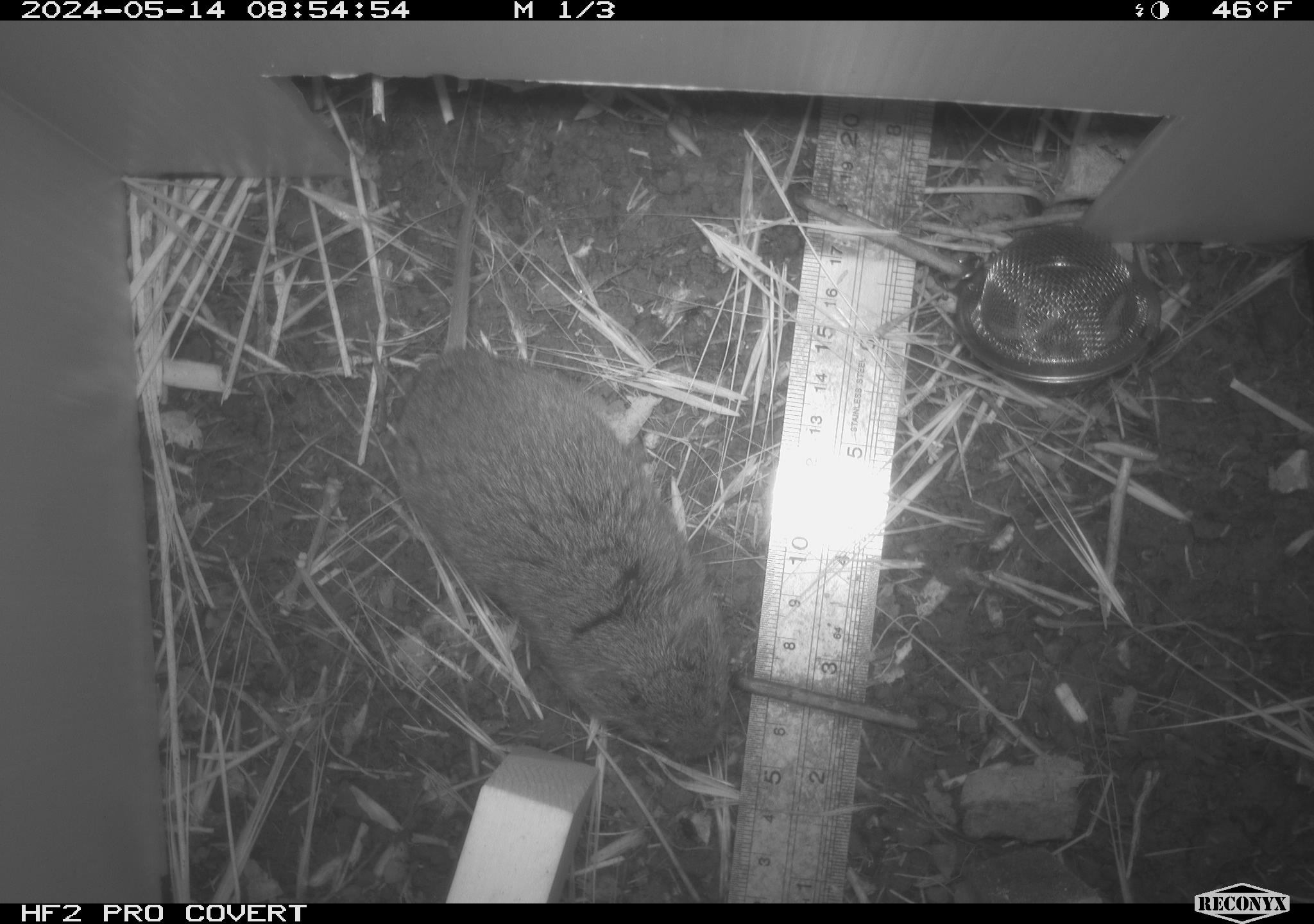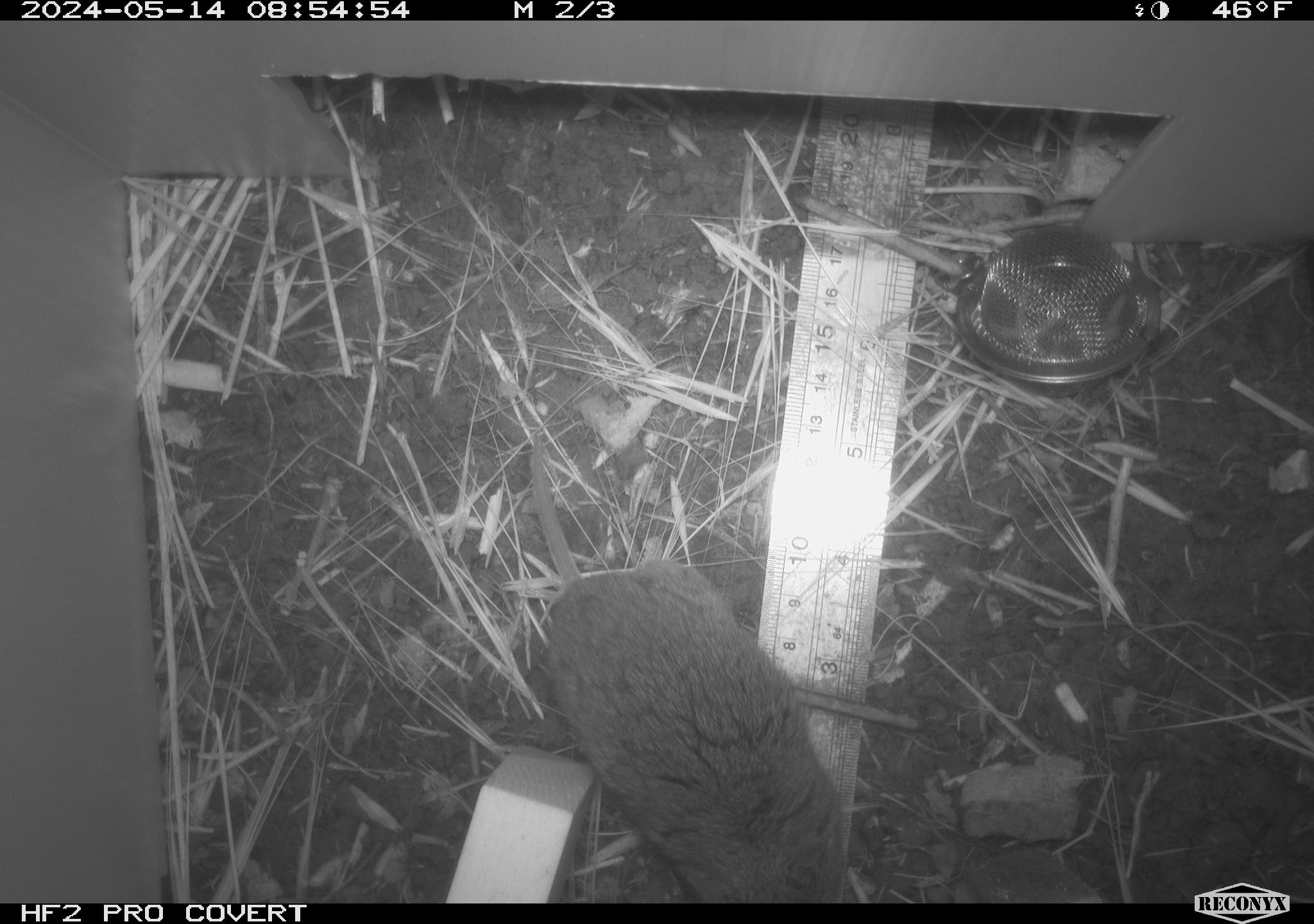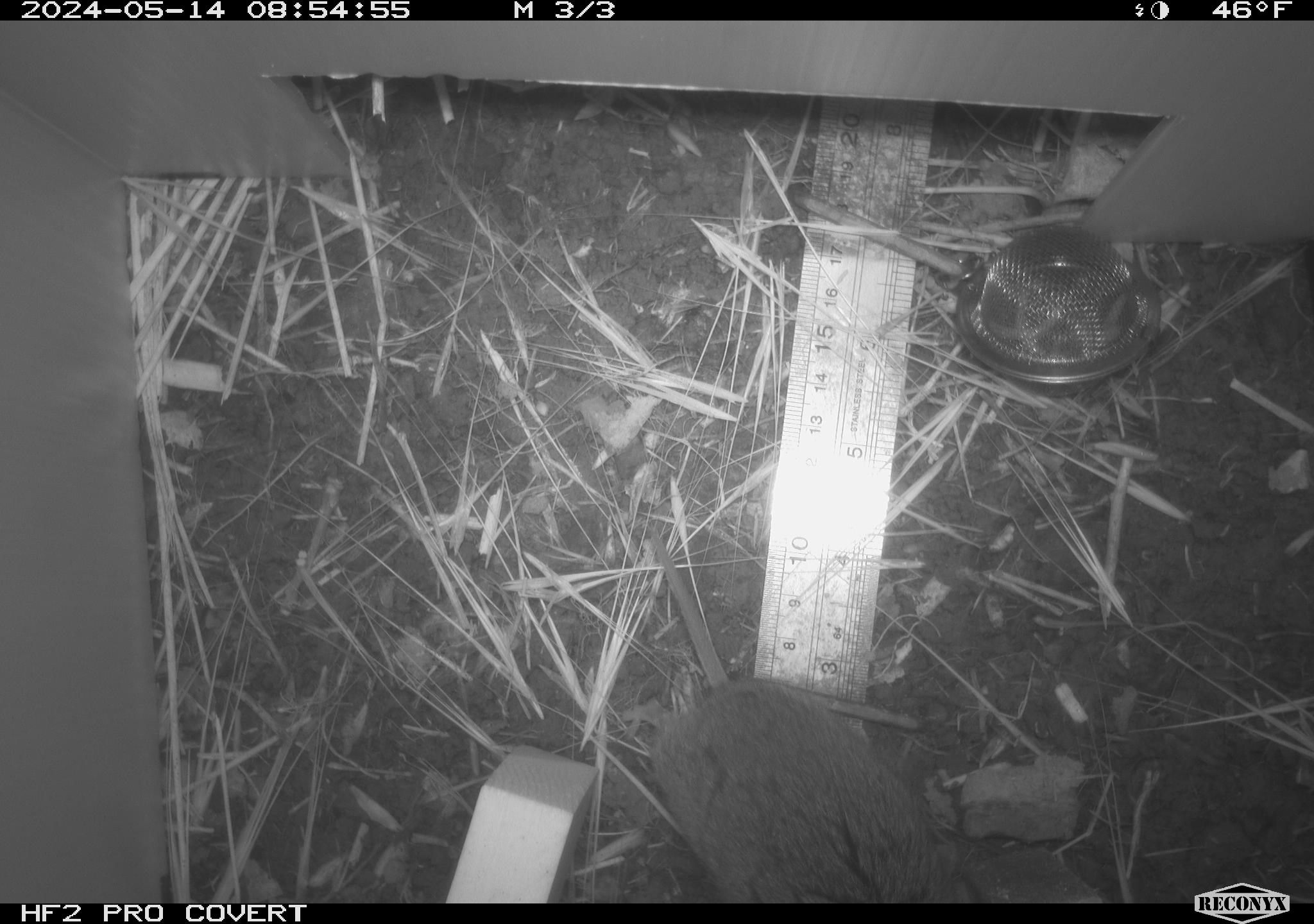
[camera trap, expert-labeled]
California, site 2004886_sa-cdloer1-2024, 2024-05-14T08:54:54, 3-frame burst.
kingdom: Animalia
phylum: Chordata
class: Mammalia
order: Rodentia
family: Cricetidae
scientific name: Arvicolinae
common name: voles, lemmings, and muskrats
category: arvicolinae subfamily